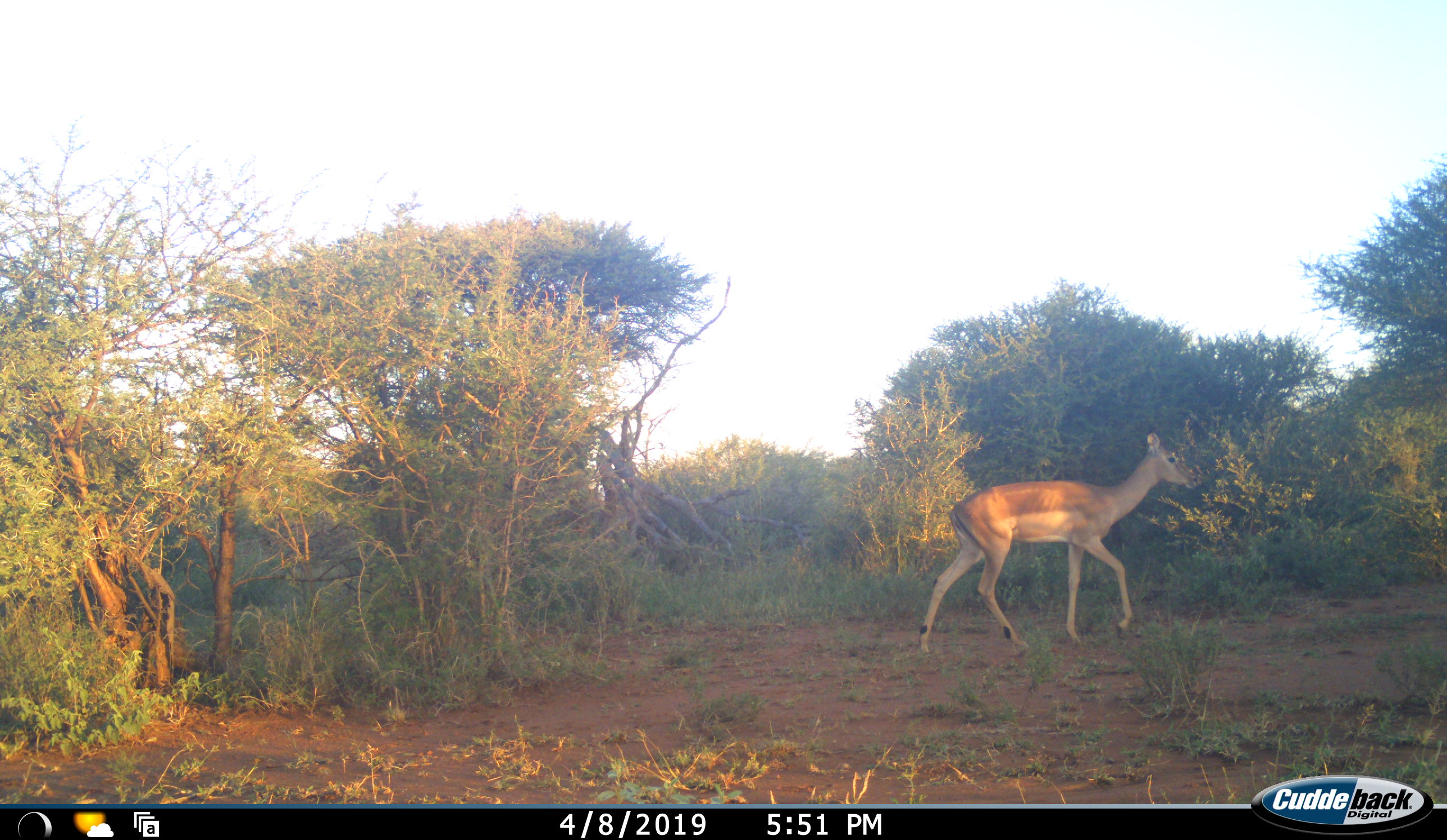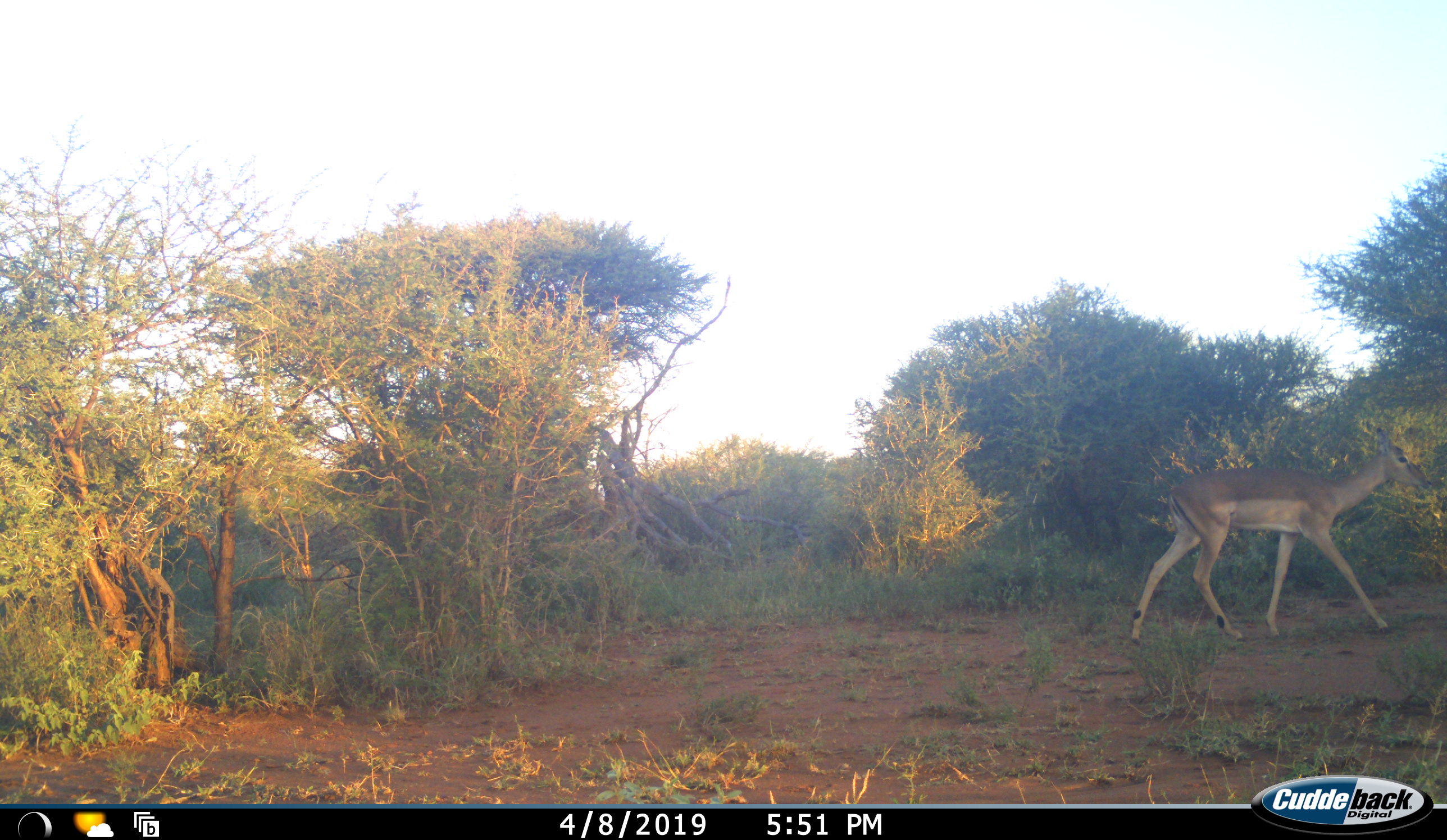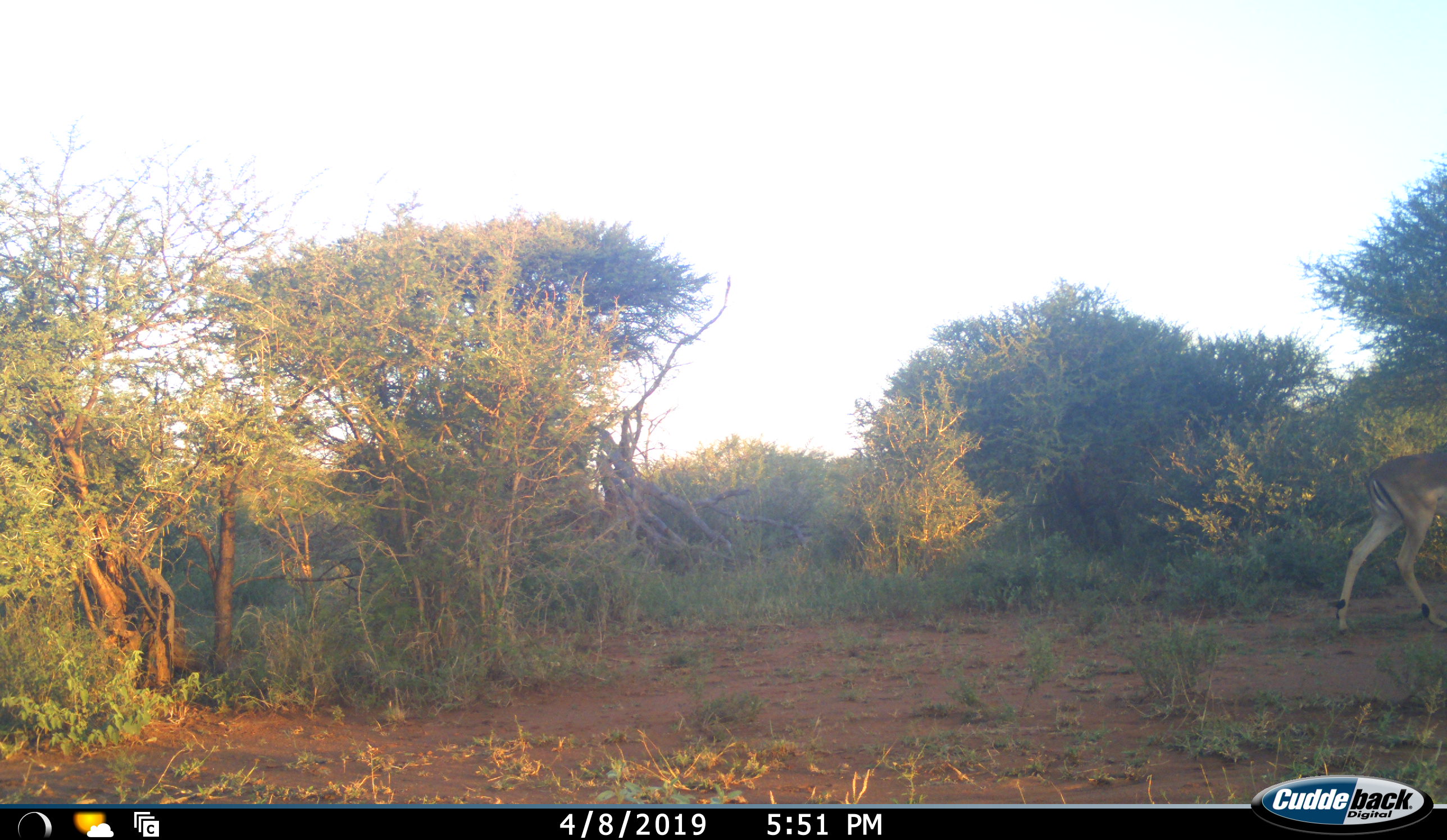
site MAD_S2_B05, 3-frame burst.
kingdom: Animalia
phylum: Chordata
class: Mammalia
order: Artiodactyla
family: Bovidae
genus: Aepyceros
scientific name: Aepyceros melampus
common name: impala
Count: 1.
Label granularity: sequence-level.